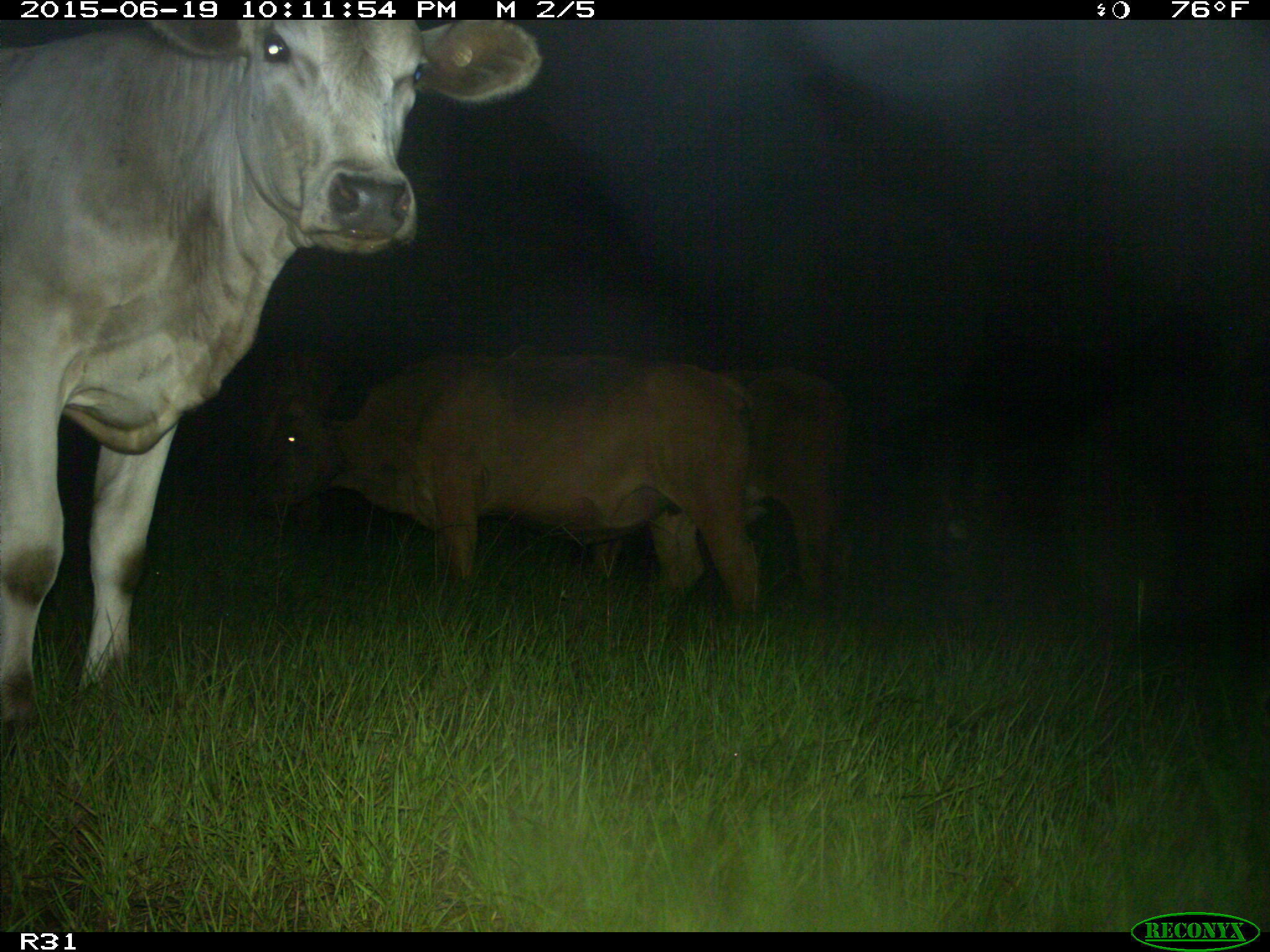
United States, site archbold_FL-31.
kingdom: Animalia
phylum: Chordata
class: Mammalia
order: Artiodactyla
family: Bovidae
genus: Bos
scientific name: Bos taurus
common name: domestic cow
Bos taurus (domestic cow).